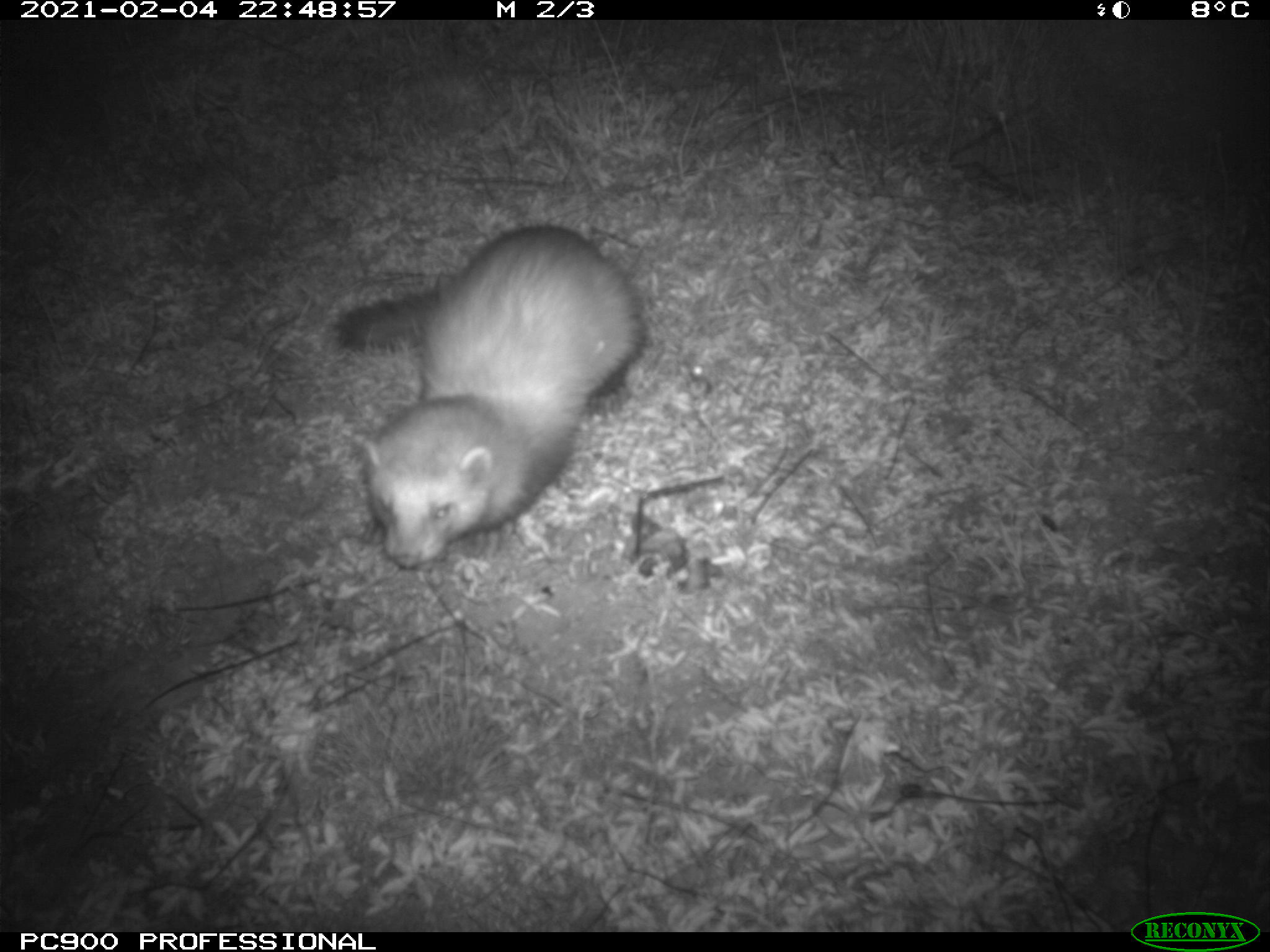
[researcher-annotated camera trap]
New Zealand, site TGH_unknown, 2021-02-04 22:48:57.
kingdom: Animalia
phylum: Chordata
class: Mammalia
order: Carnivora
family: Mustelidae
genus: Mustela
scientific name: Mustela furo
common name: ferret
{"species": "ferret (Mustela furo)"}